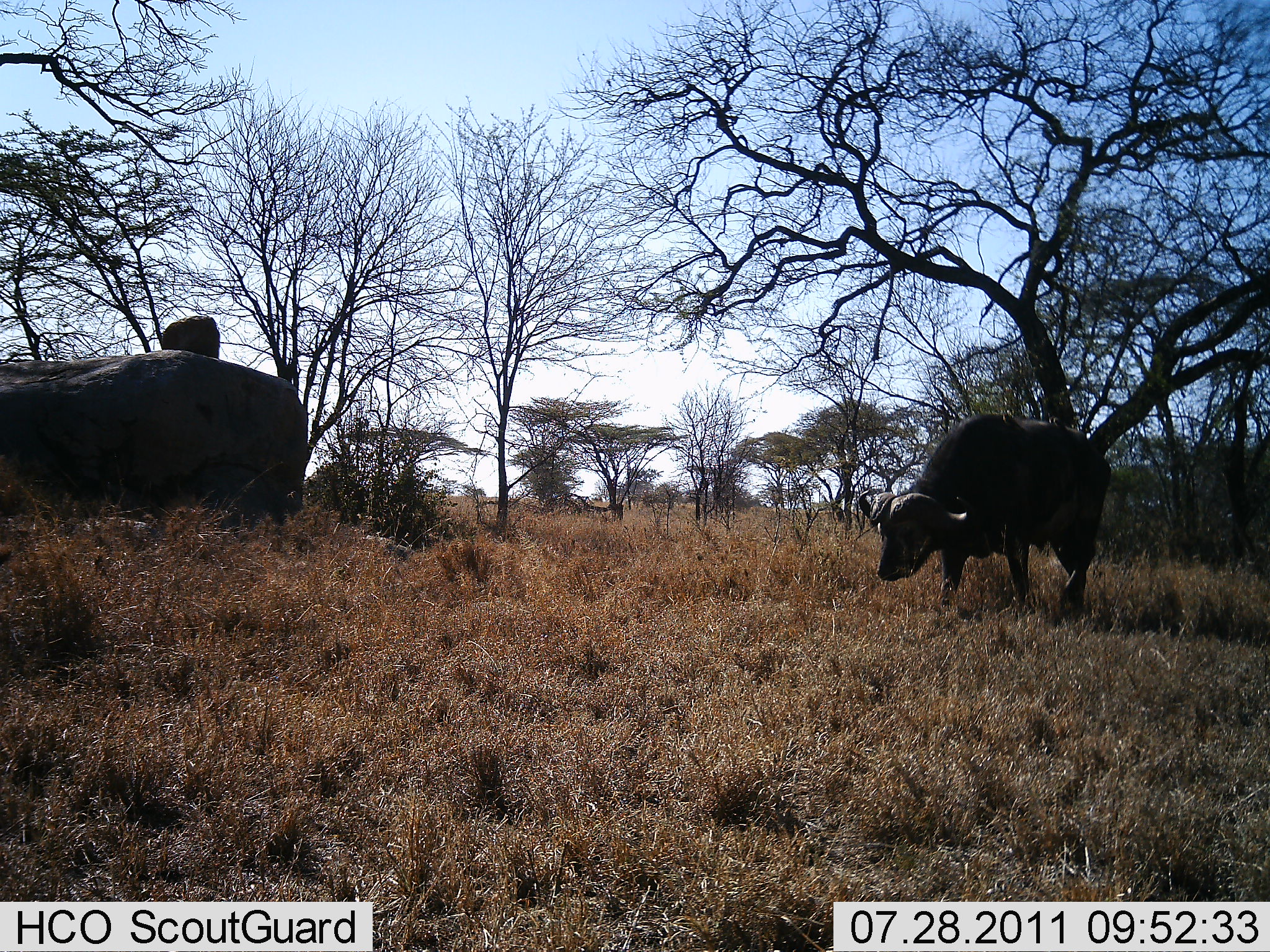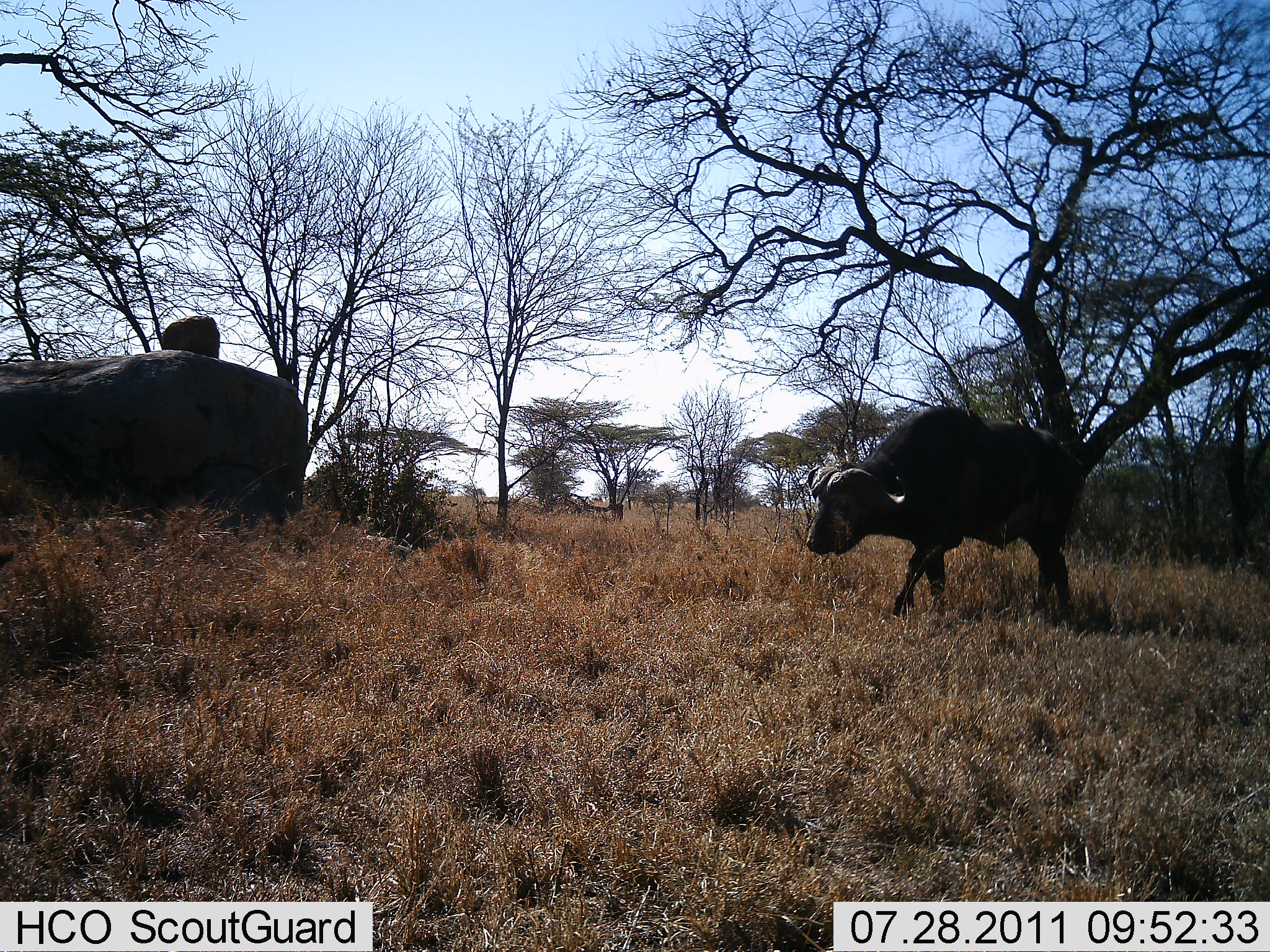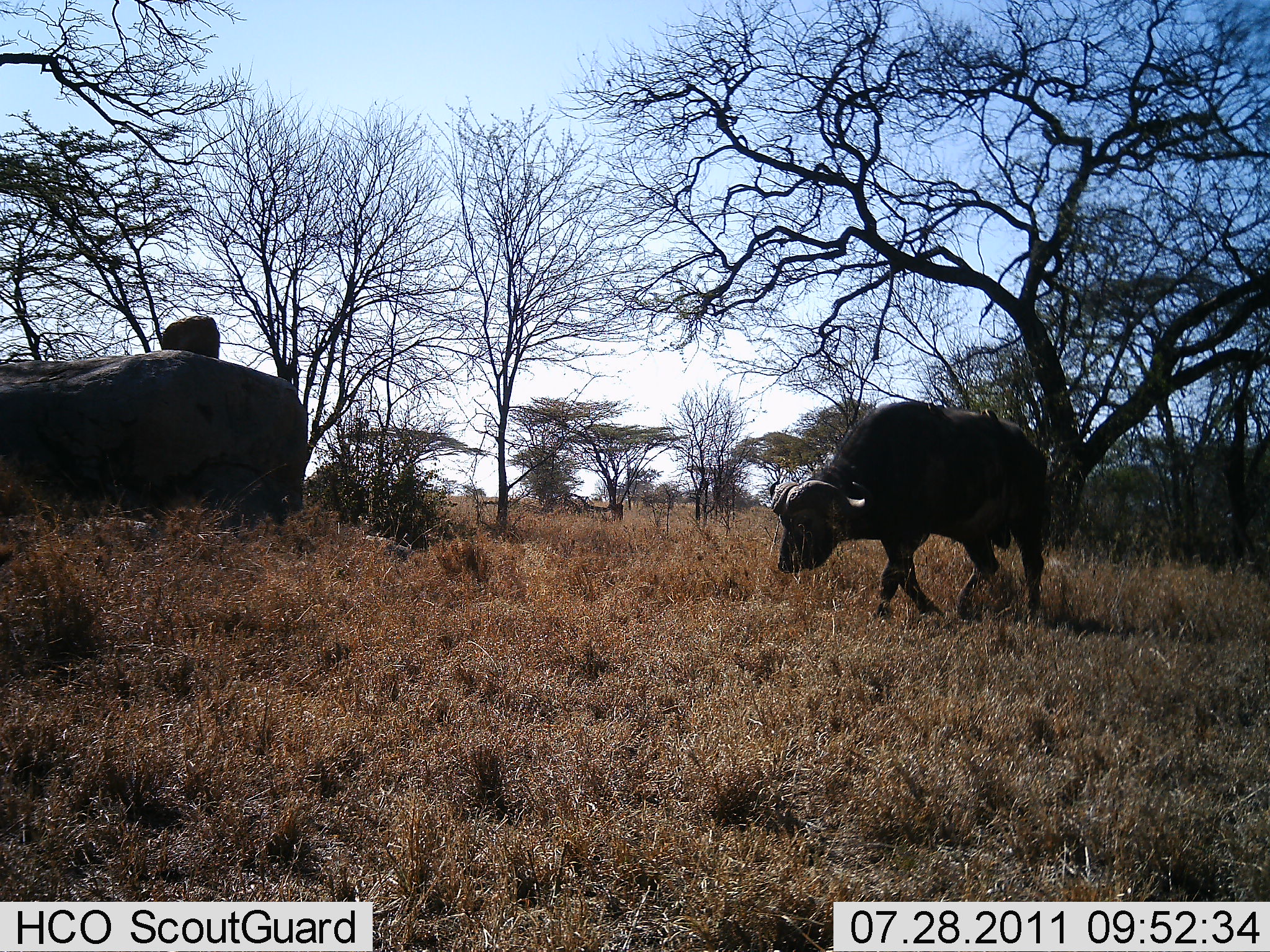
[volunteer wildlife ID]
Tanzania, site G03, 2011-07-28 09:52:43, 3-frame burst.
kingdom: Animalia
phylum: Chordata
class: Mammalia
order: Artiodactyla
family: Bovidae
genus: Syncerus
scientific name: Syncerus caffer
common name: cape buffalo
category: buffalo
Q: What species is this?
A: Buffalo (cape buffalo) (Syncerus caffer).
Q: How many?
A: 1.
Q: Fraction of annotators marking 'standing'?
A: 8%.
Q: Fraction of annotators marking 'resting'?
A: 0%.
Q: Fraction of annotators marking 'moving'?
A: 92%.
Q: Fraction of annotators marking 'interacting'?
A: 0%.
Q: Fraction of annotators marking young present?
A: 0%.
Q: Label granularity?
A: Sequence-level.